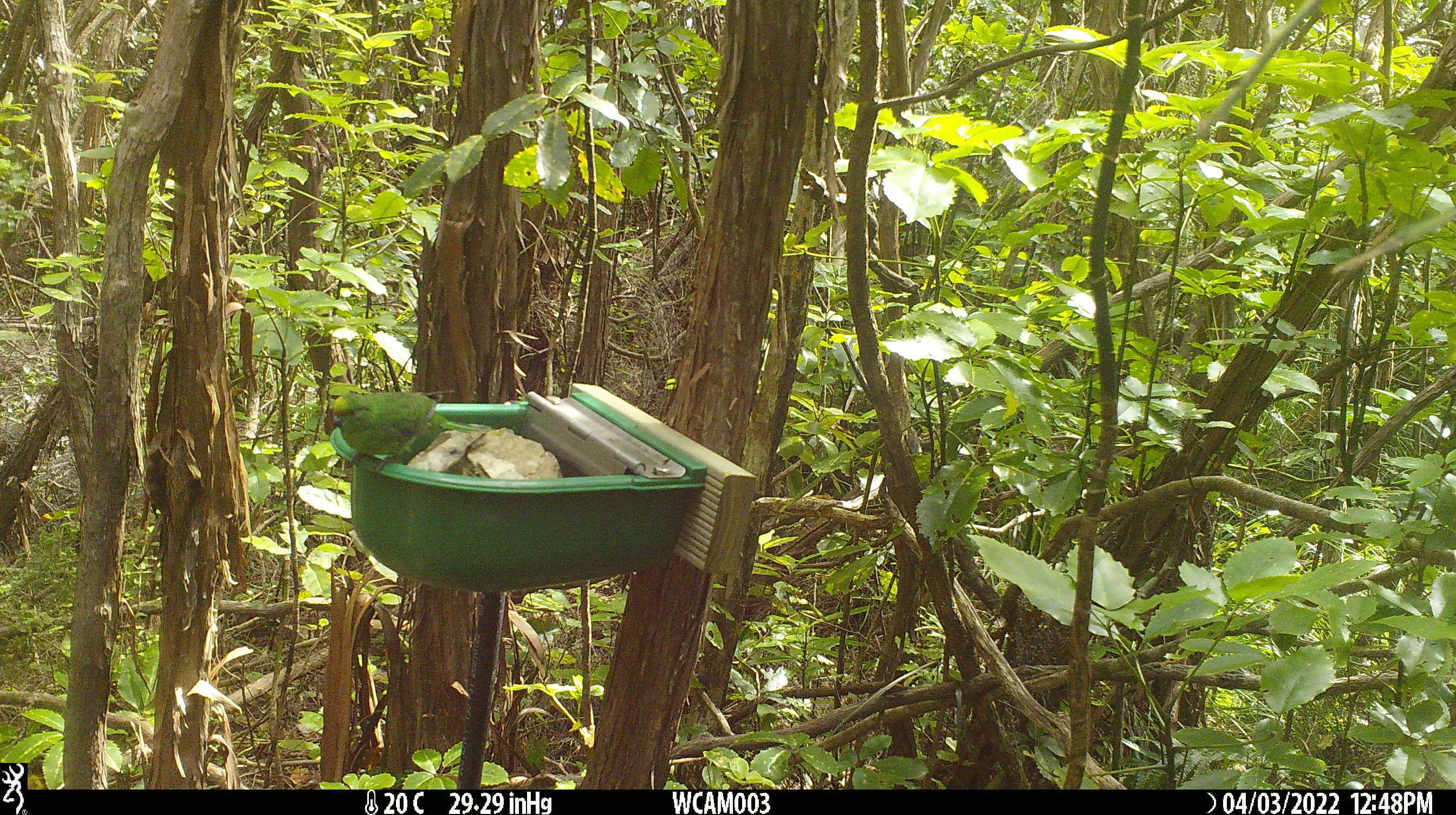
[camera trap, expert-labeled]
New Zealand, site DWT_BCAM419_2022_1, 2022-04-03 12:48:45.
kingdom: Animalia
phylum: Chordata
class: Aves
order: Psittaciformes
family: Psittaculidae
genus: Cyanoramphus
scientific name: Cyanoramphus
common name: parakeet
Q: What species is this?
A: Parakeet (Cyanoramphus).